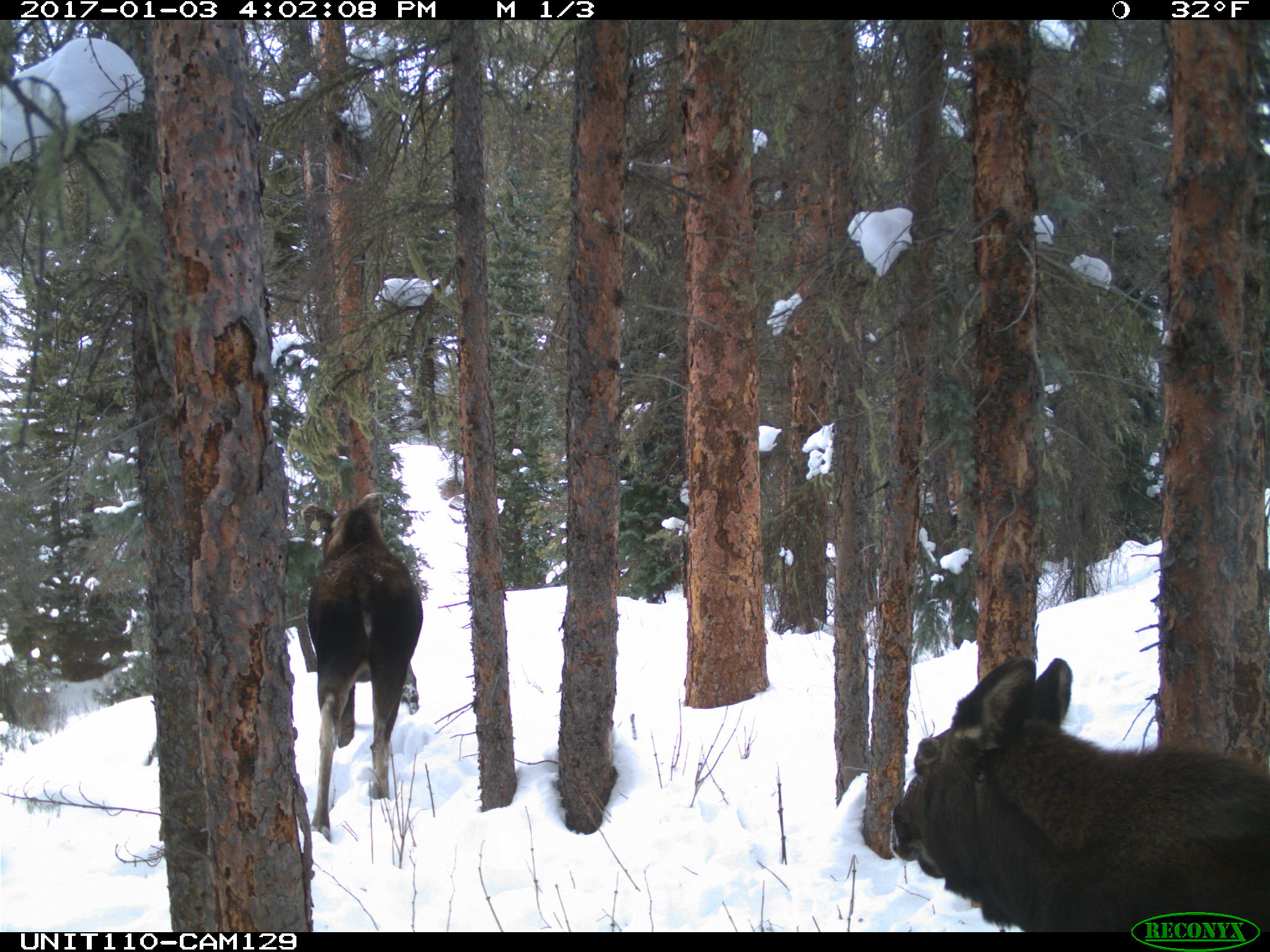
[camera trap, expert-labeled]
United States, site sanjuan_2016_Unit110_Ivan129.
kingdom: Animalia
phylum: Chordata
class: Mammalia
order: Artiodactyla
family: Cervidae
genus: Alces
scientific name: Alces alces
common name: moose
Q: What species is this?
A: Alces alces (moose).